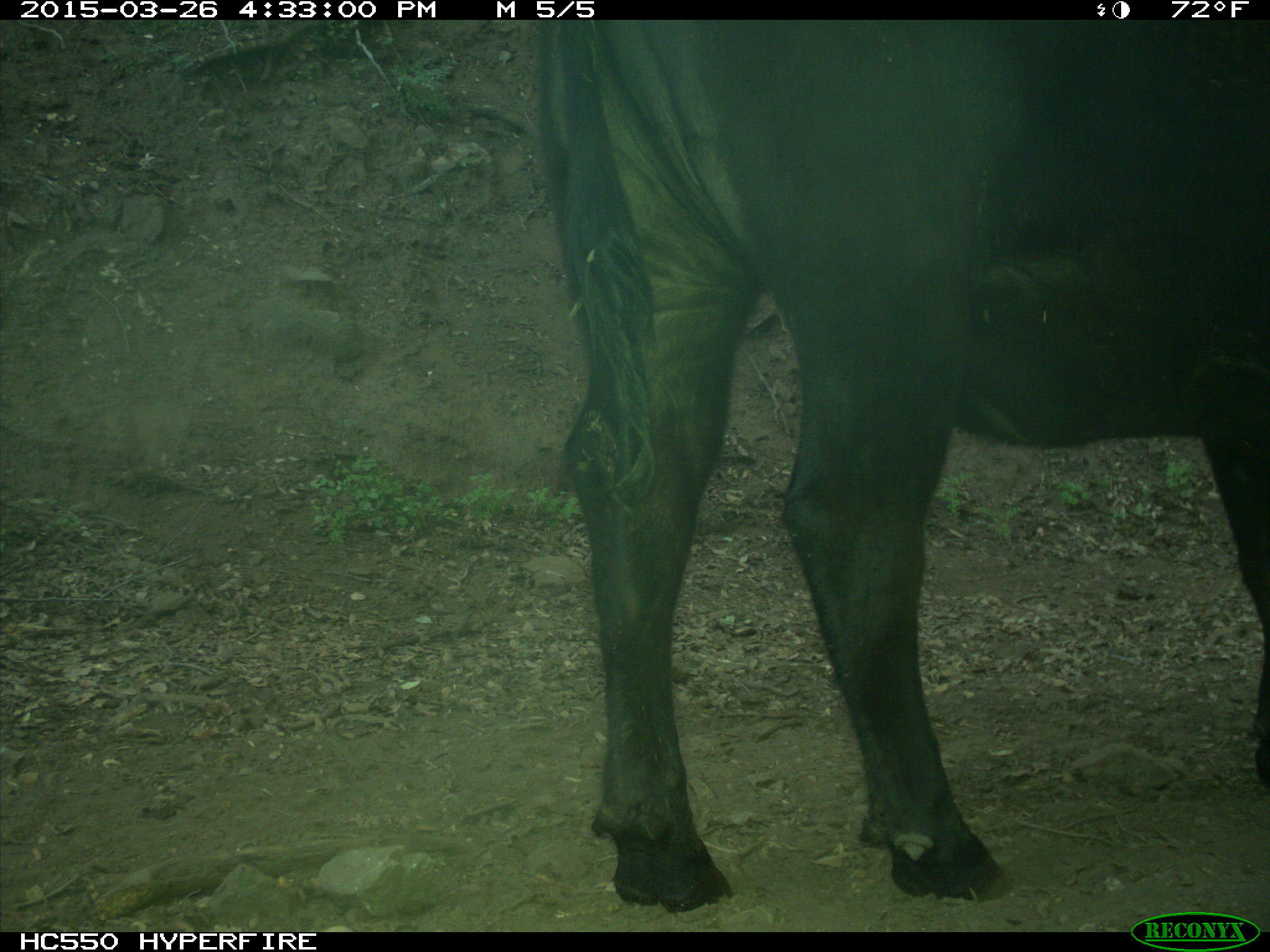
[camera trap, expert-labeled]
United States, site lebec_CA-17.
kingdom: Animalia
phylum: Chordata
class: Mammalia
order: Artiodactyla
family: Bovidae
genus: Bos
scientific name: Bos taurus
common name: domestic cow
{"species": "Bos taurus (domestic cow)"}